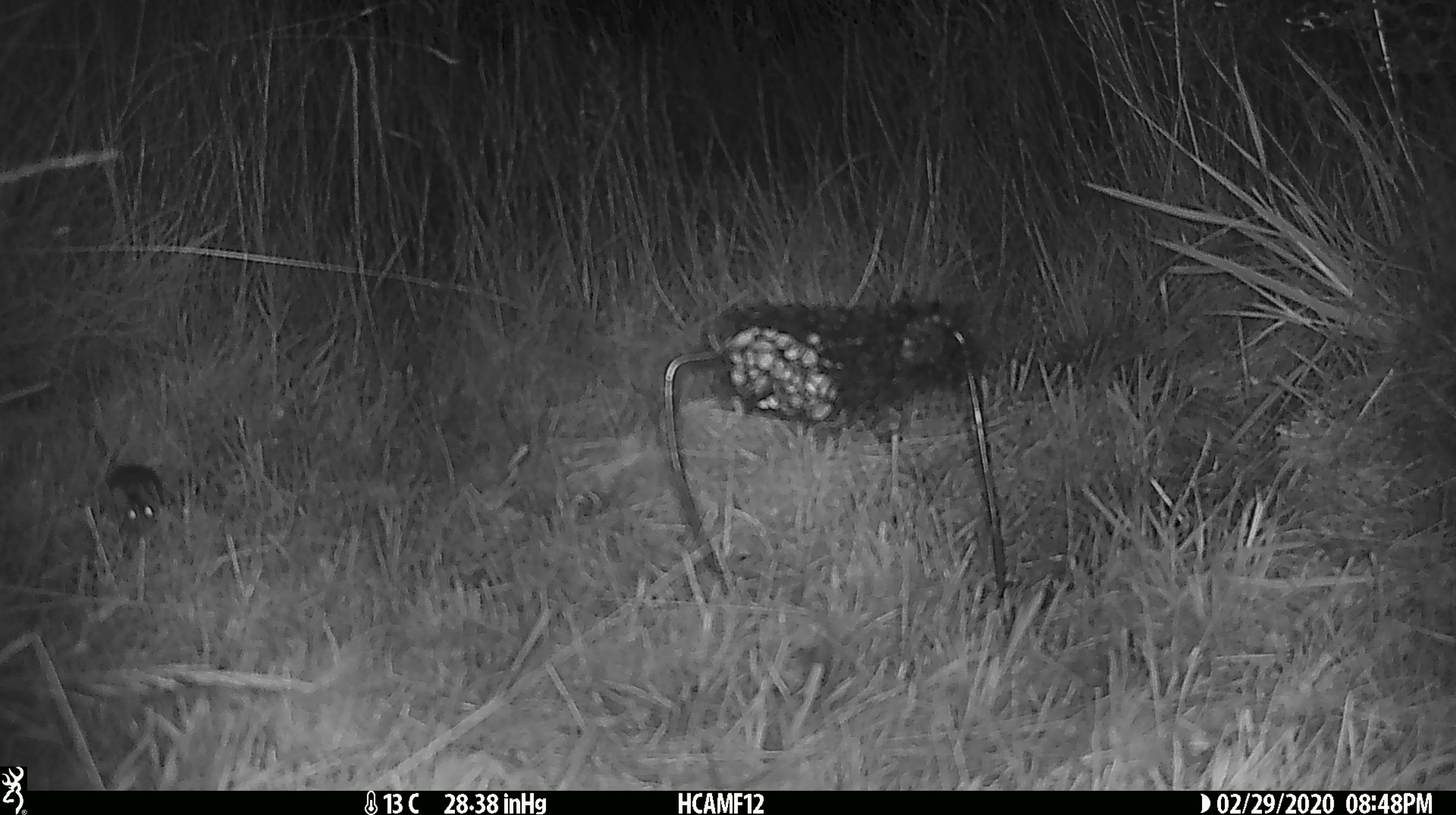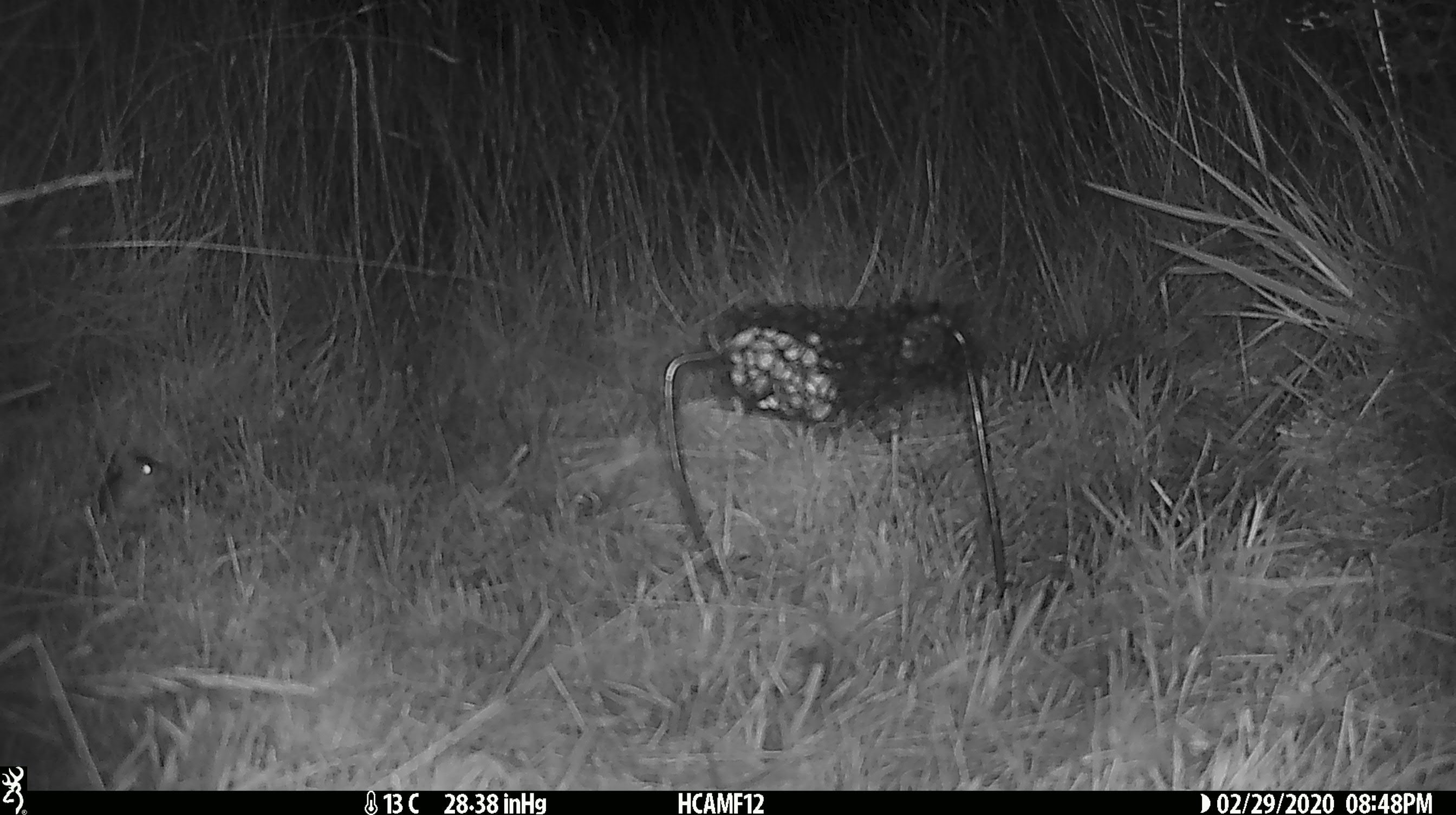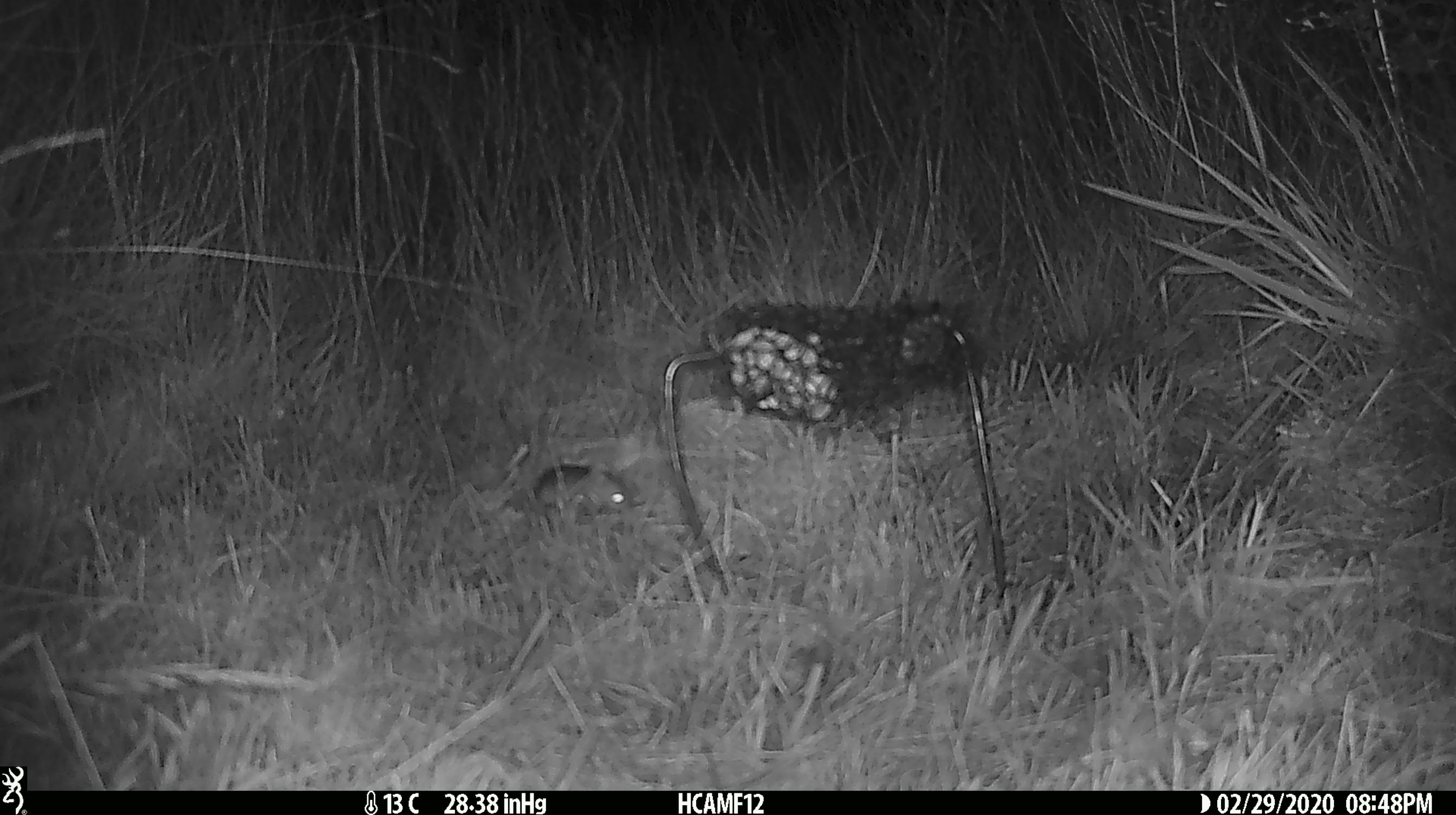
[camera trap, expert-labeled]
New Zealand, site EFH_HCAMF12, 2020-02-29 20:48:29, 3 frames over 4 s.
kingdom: Animalia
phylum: Chordata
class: Mammalia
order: Rodentia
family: Muridae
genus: Mus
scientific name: Mus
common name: mouse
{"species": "mouse (Mus)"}